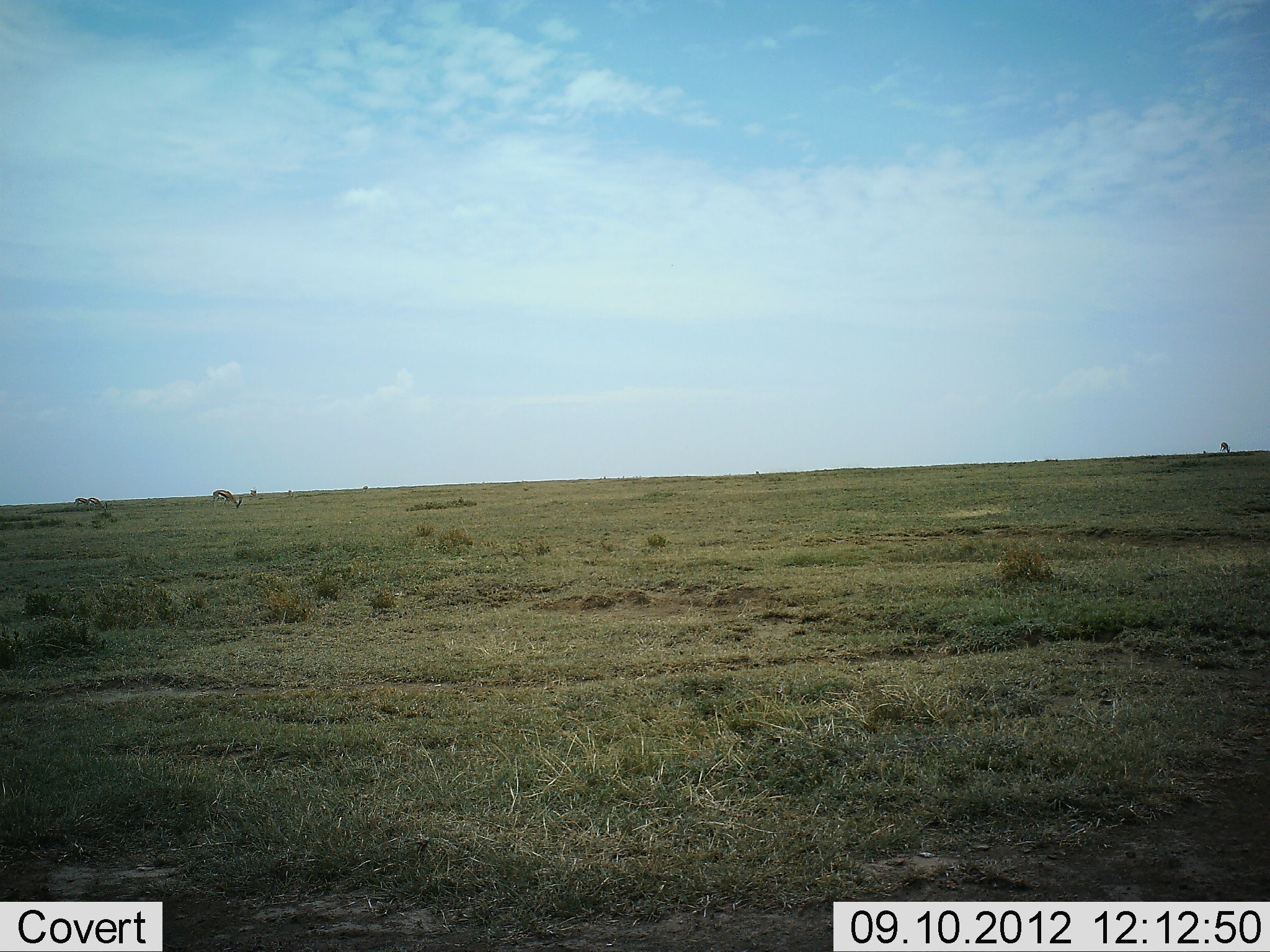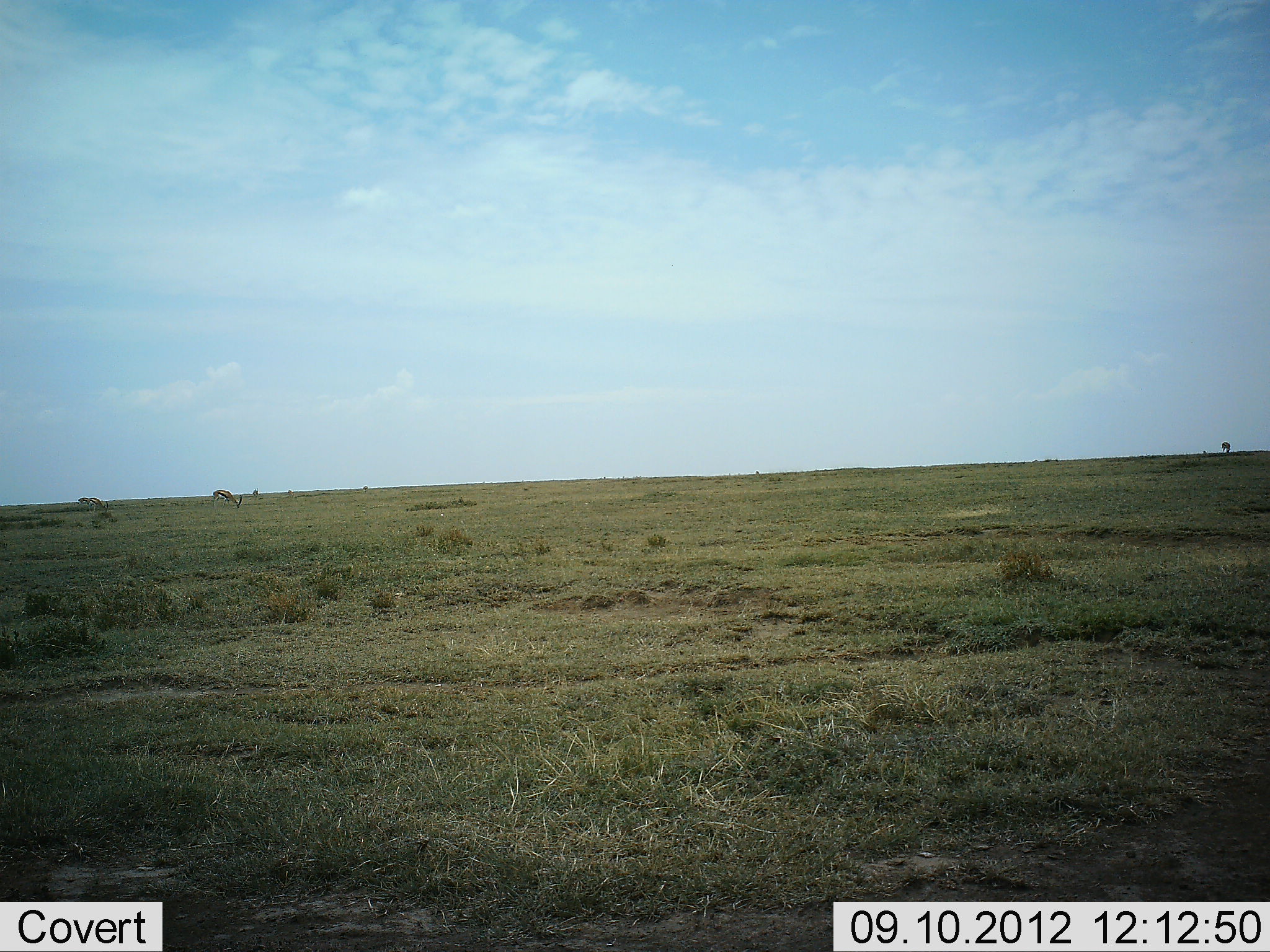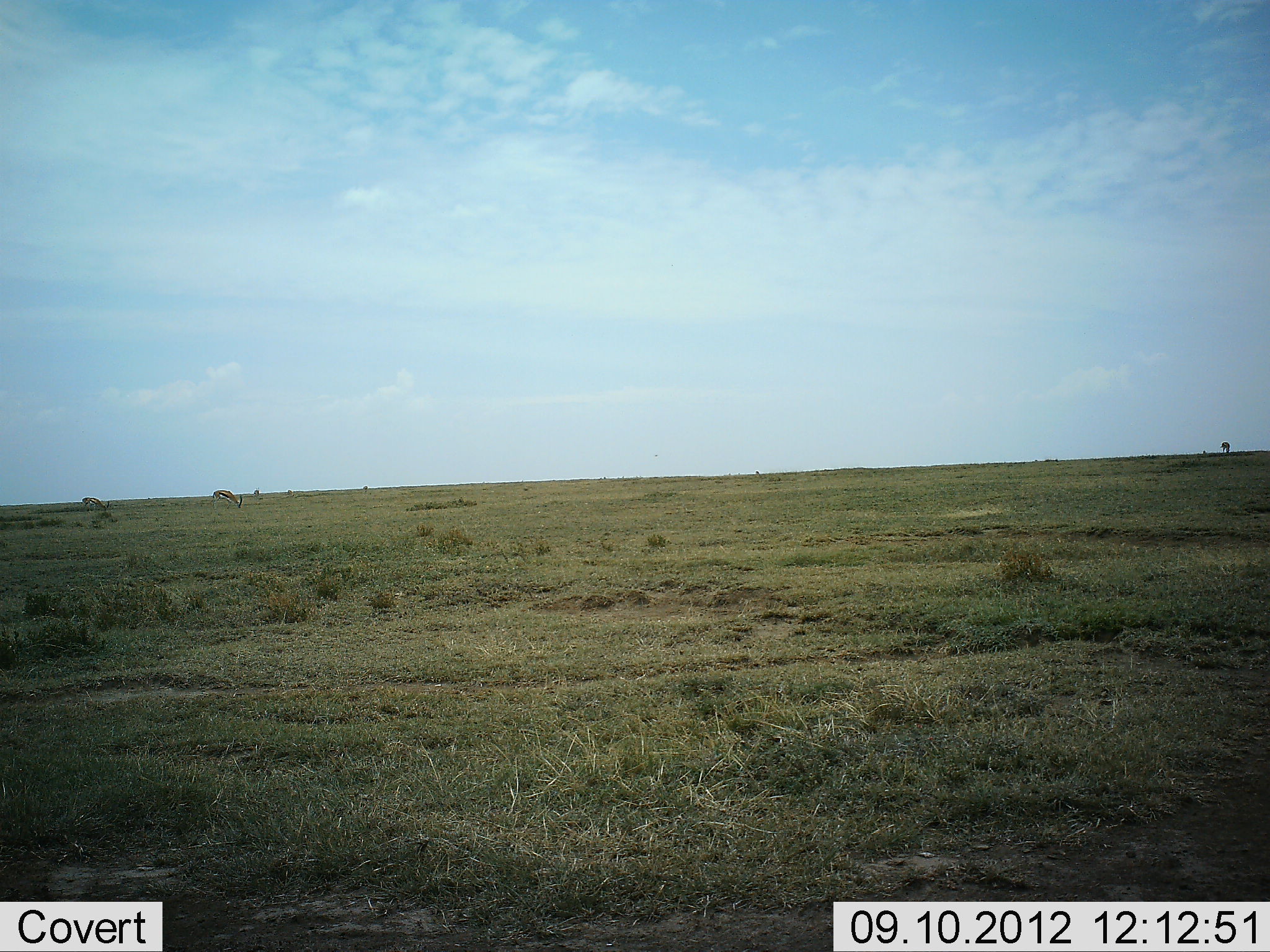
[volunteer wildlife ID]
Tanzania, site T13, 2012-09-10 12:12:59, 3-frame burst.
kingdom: Animalia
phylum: Chordata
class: Mammalia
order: Artiodactyla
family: Bovidae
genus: Eudorcas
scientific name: Eudorcas thomsonii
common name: thomson's gazelle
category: gazellethomsons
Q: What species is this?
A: Gazellethomsons (thomson's gazelle) (Eudorcas thomsonii).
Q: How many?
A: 4.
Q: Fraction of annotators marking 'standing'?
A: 30%.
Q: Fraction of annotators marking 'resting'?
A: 0%.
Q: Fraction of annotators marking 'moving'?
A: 20%.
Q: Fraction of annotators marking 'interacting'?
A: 0%.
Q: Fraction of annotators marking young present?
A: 0%.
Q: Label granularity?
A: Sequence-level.